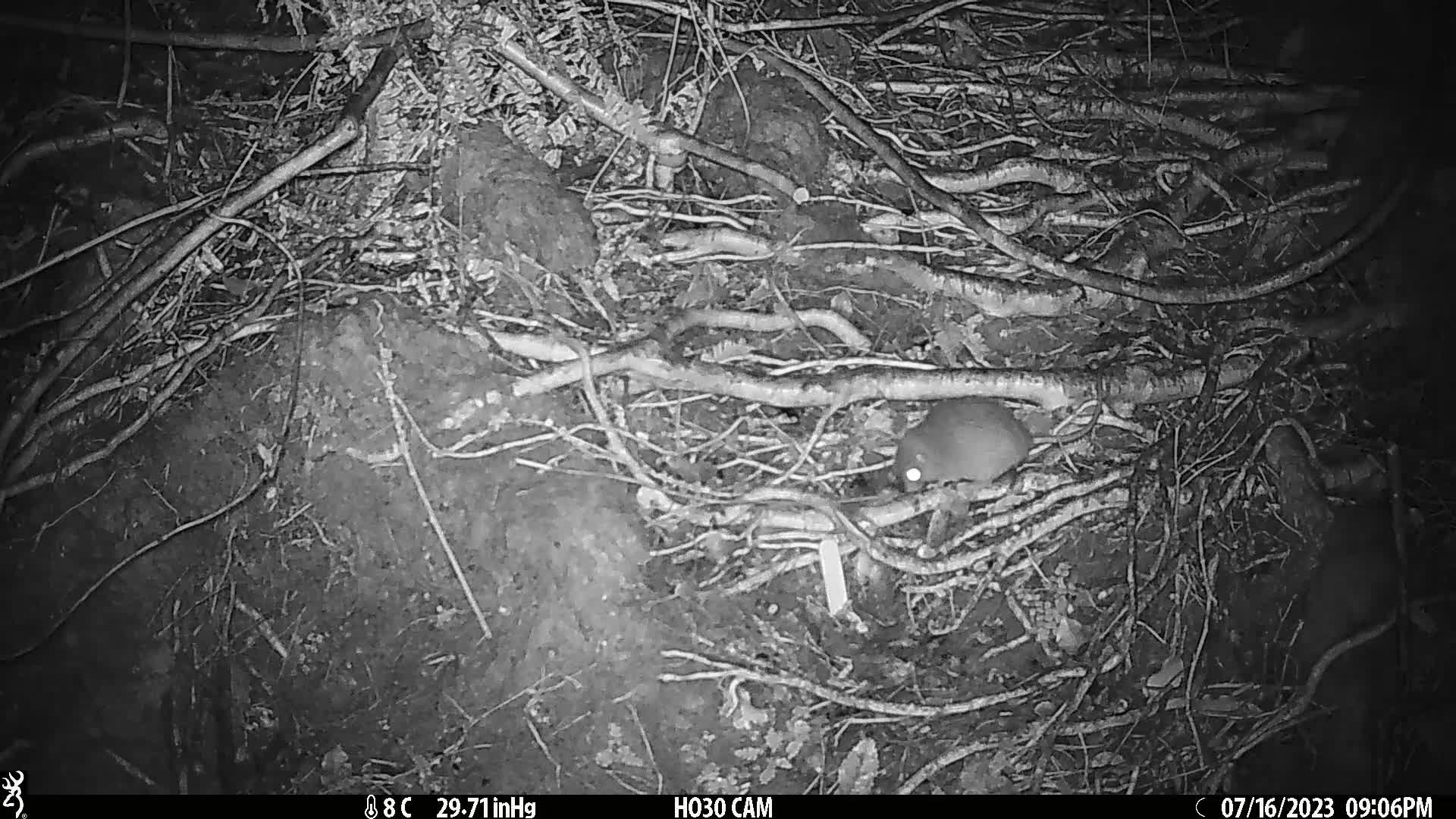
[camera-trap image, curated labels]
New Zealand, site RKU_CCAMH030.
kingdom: Animalia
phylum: Chordata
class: Mammalia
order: Rodentia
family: Muridae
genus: Rattus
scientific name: Rattus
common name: rat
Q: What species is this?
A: Rat (Rattus).